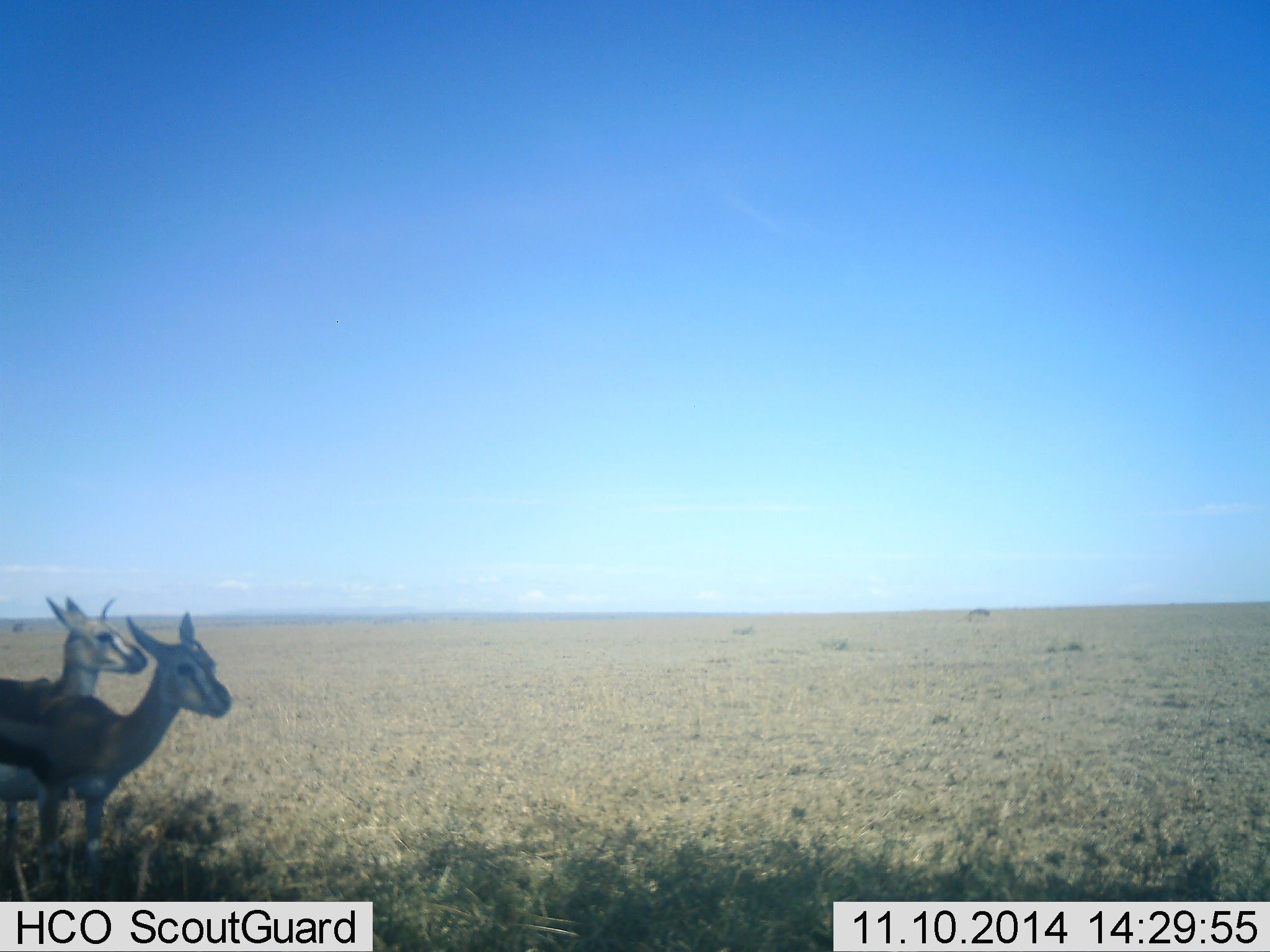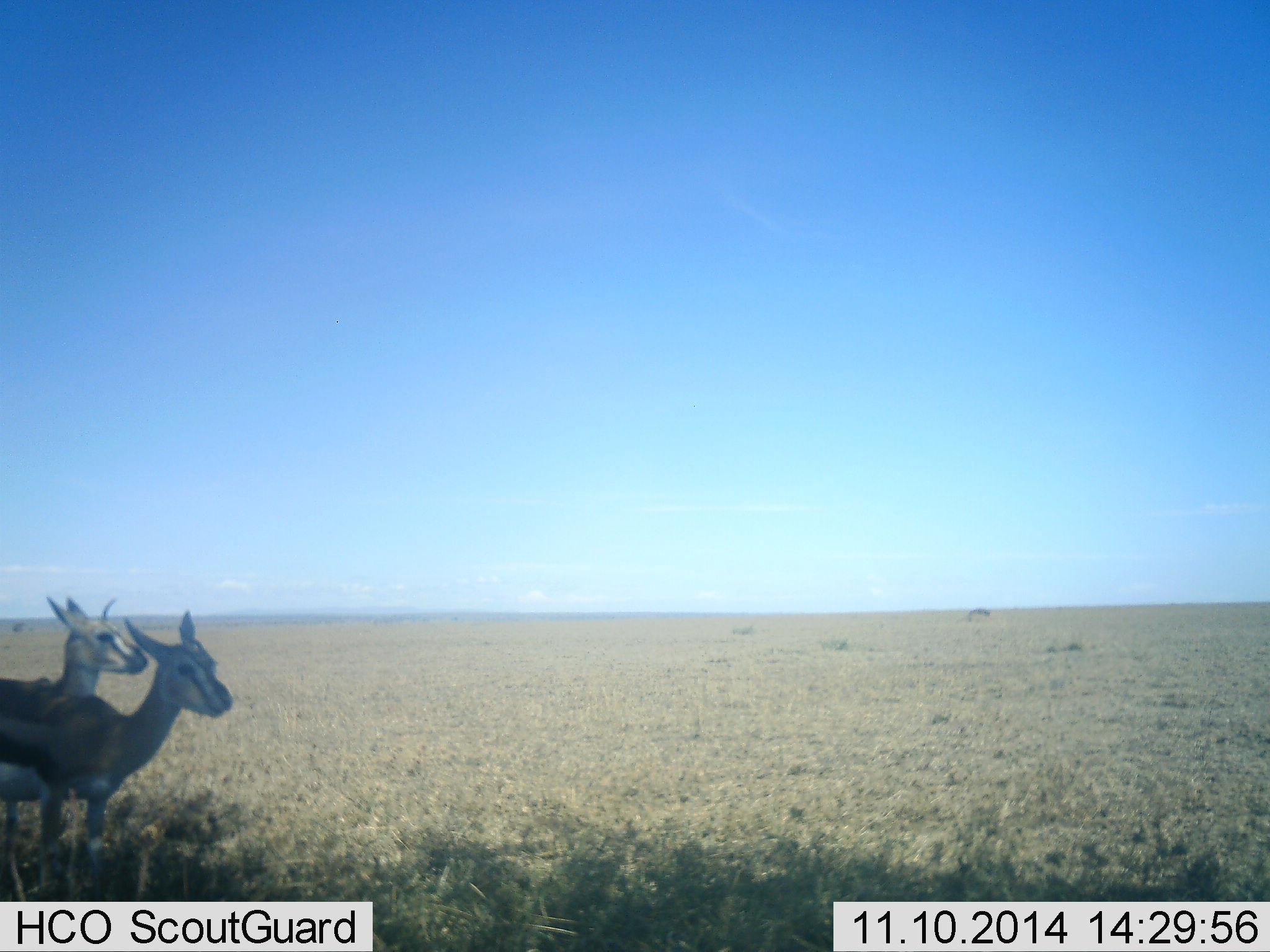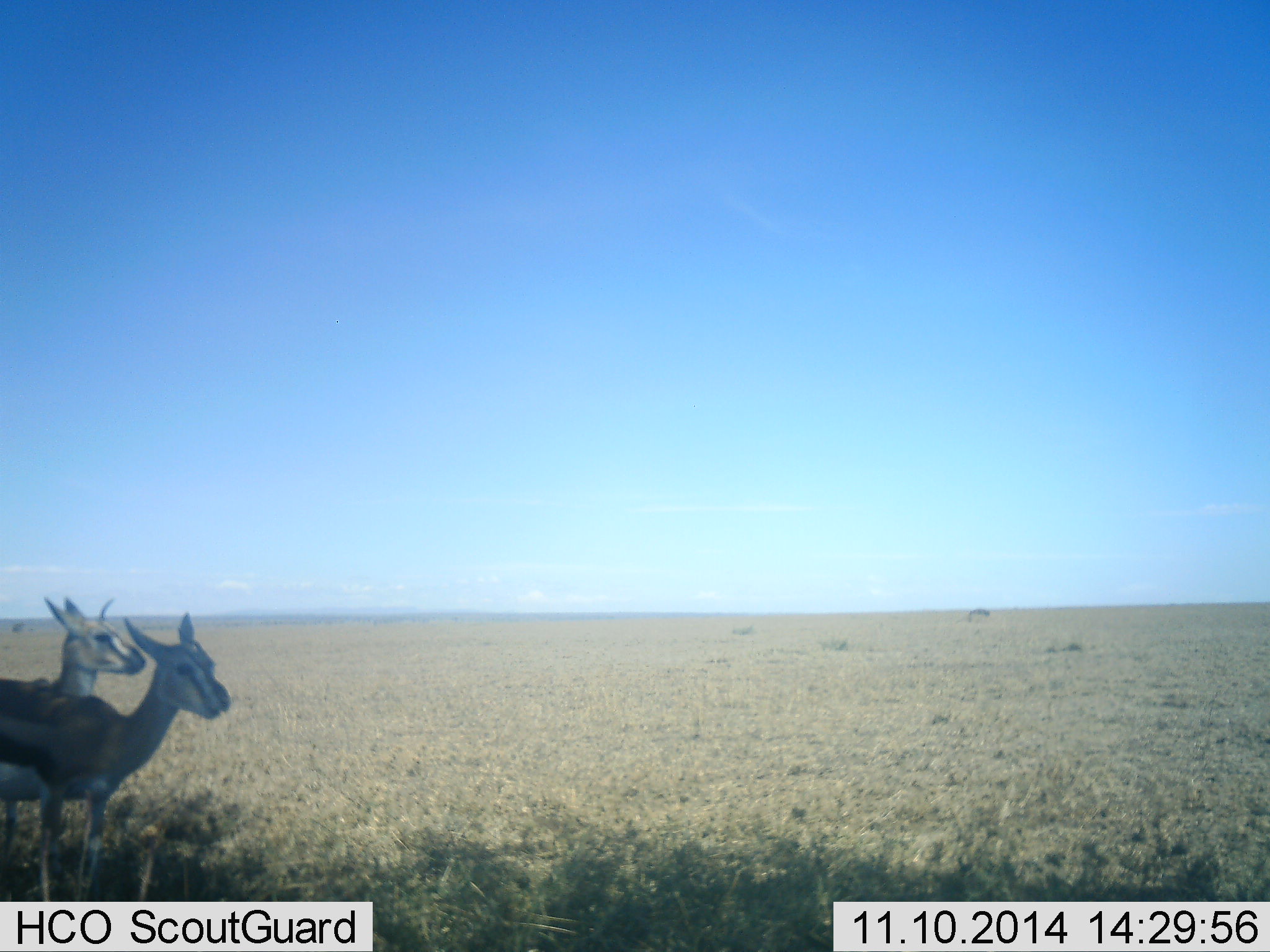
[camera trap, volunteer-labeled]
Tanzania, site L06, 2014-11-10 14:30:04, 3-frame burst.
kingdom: Animalia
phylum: Chordata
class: Mammalia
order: Artiodactyla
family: Bovidae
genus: Eudorcas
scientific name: Eudorcas thomsonii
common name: thomson's gazelle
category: gazellethomsons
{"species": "gazellethomsons (thomson's gazelle) (Eudorcas thomsonii)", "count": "2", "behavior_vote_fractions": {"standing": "100%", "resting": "0%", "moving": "0%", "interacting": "0%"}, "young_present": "0%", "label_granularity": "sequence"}